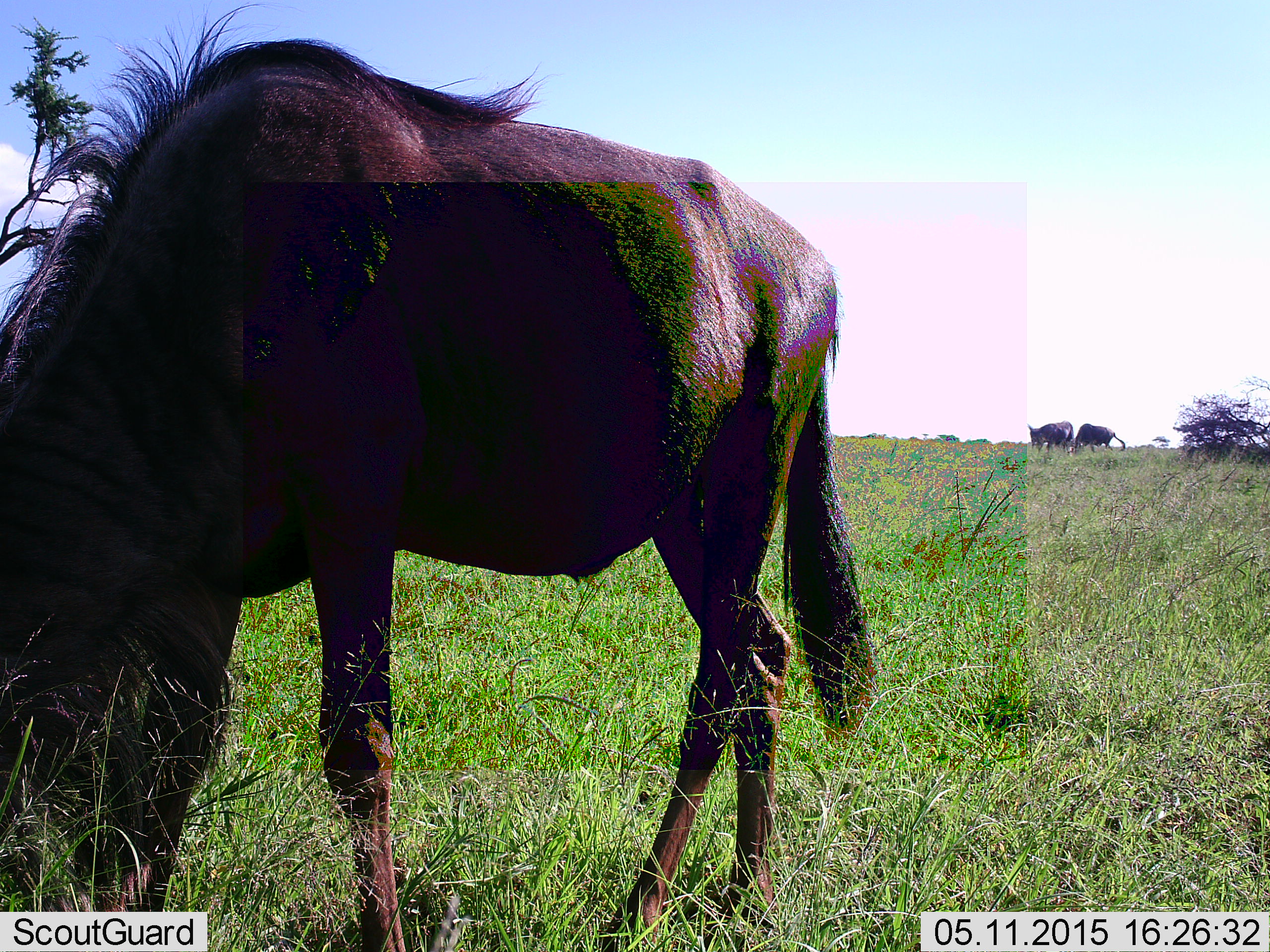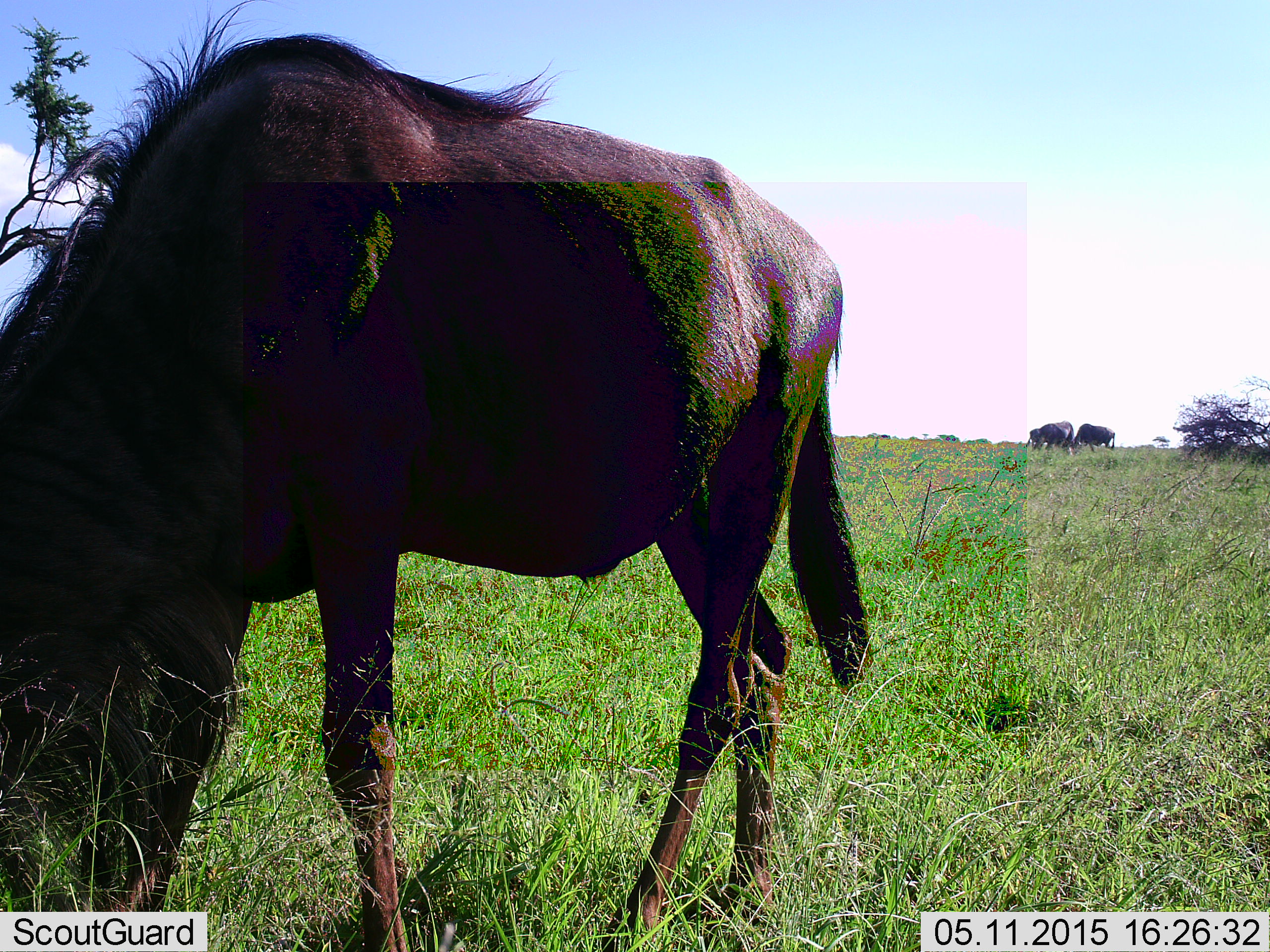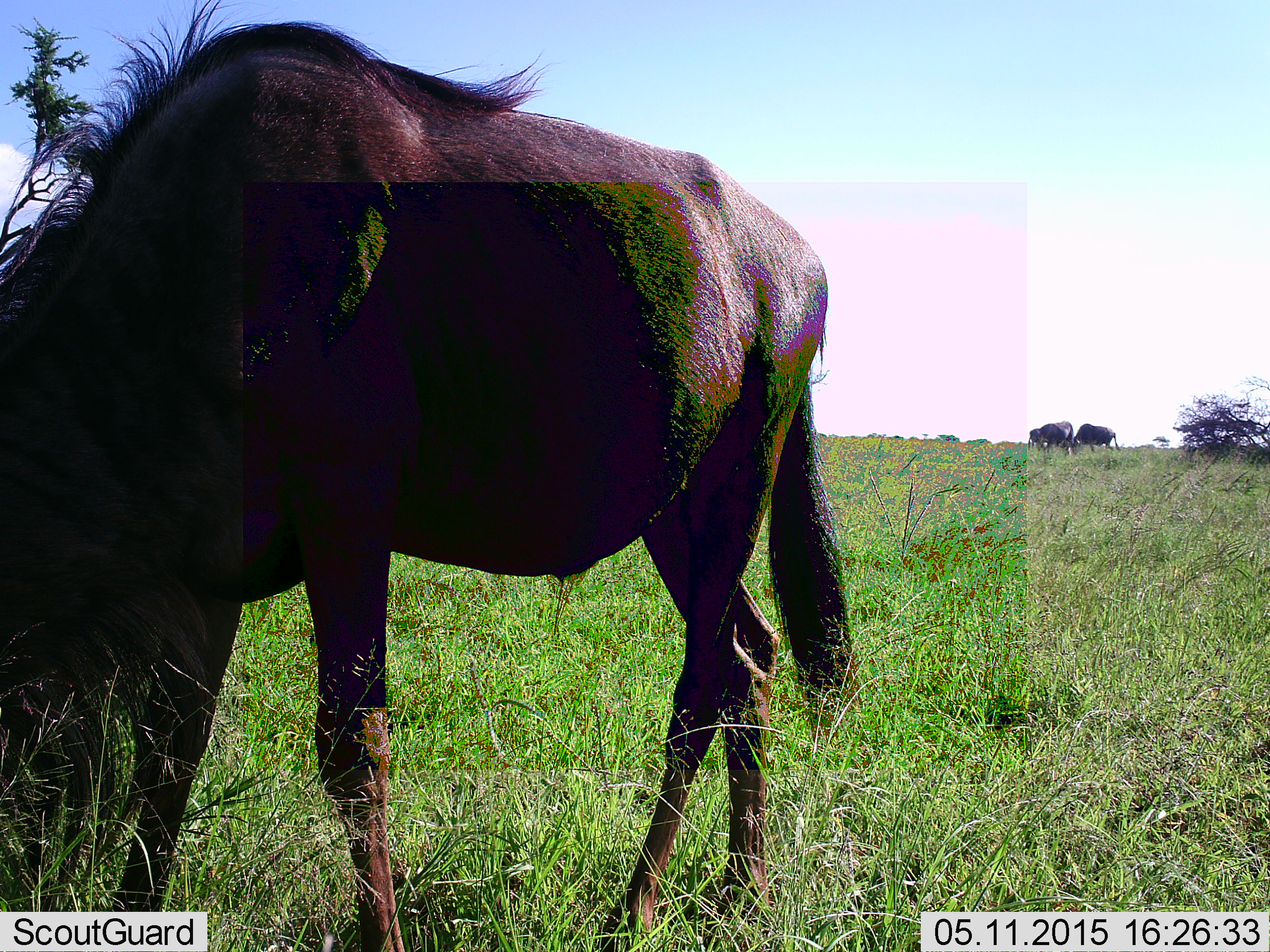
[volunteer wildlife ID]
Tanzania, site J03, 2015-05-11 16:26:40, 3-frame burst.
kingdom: Animalia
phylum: Chordata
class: Mammalia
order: Artiodactyla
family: Bovidae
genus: Connochaetes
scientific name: Connochaetes taurinus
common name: blue wildebeest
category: wildebeest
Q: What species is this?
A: Wildebeest (blue wildebeest) (Connochaetes taurinus).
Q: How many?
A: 3.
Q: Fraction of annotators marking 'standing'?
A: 45%.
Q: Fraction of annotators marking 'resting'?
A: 0%.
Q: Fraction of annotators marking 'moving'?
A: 0%.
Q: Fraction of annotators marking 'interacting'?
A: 0%.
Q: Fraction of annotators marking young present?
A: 0%.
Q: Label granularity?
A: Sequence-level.